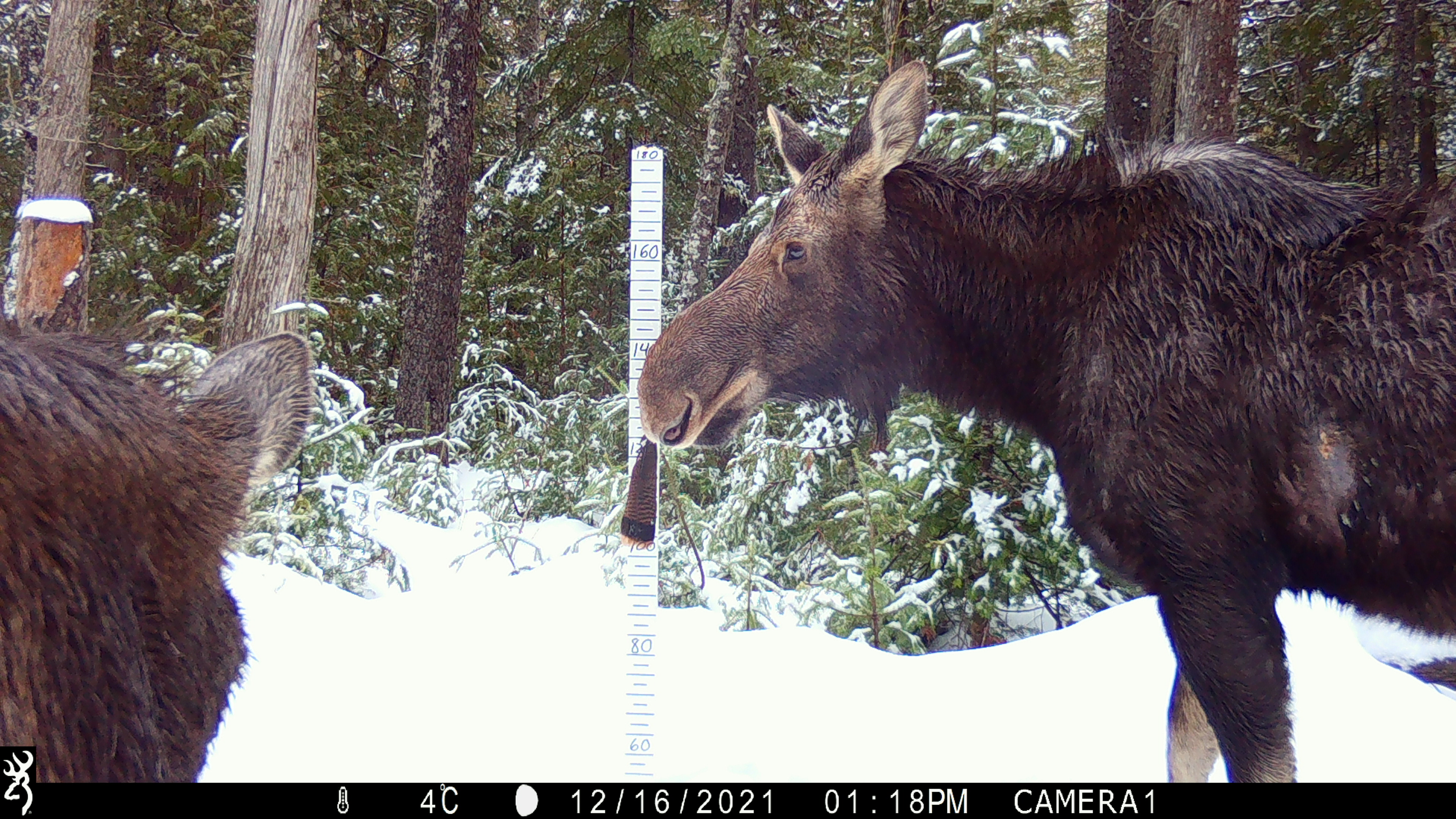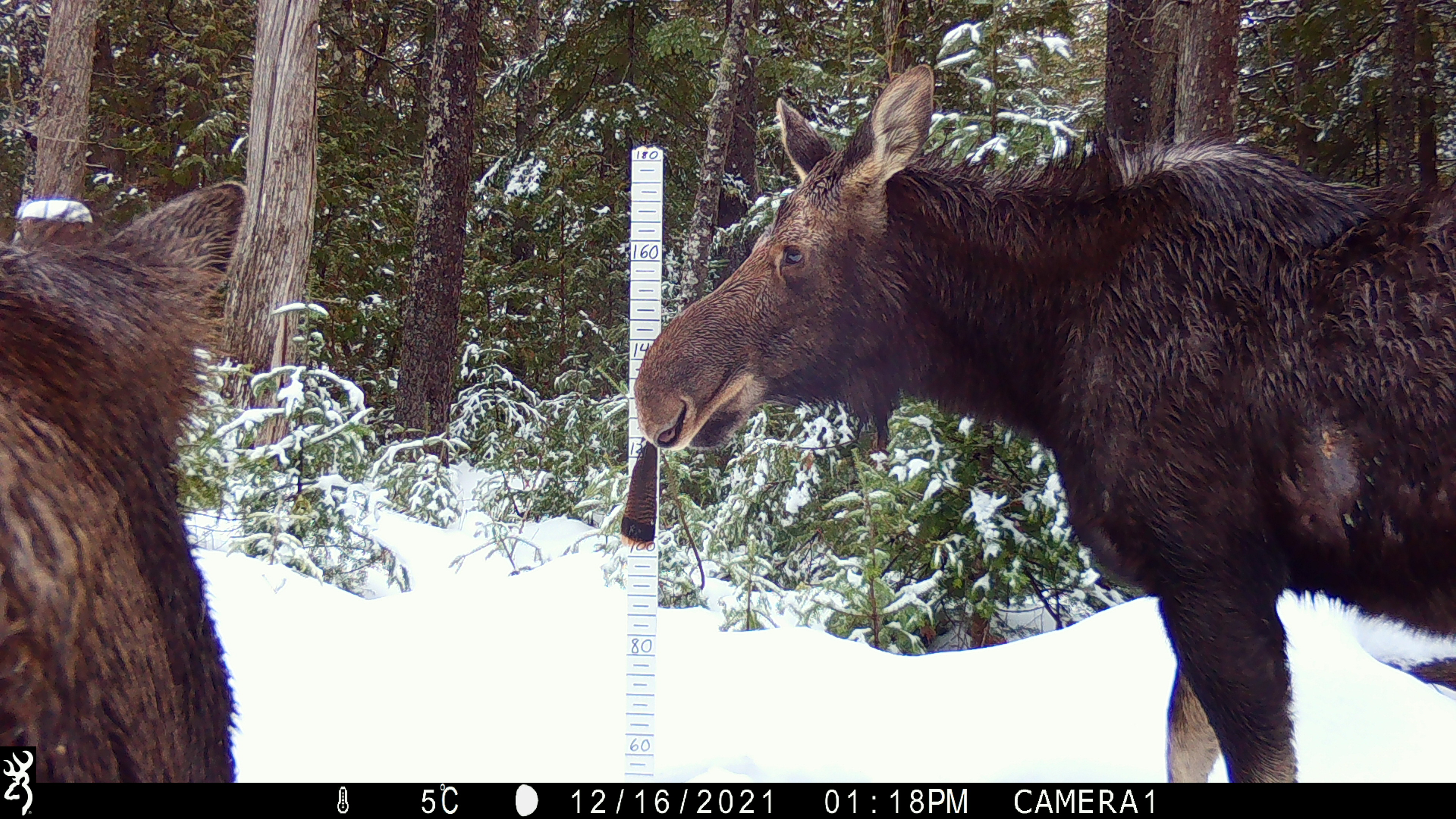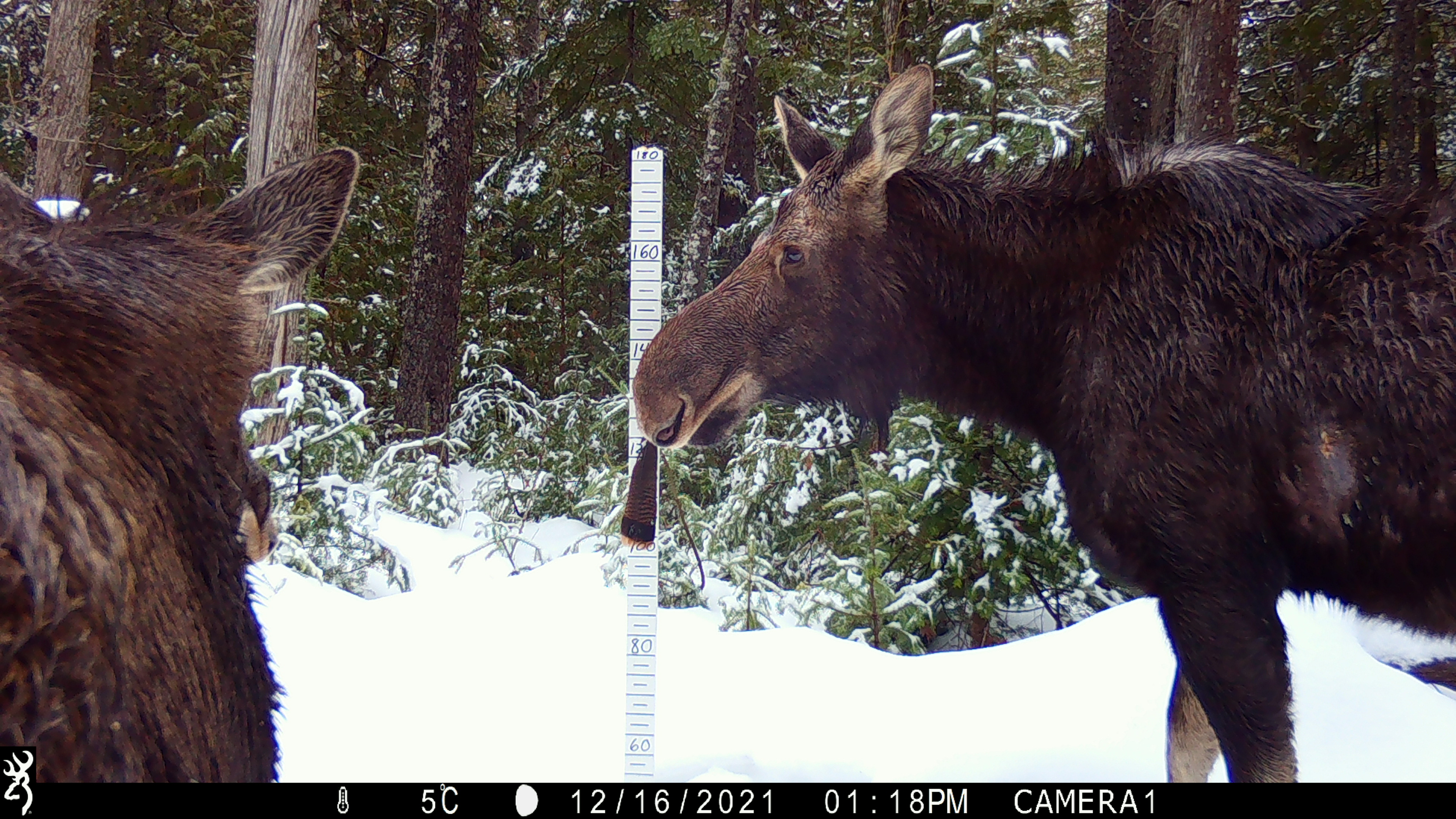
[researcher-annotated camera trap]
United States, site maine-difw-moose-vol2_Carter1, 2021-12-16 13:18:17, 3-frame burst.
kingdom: Animalia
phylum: Chordata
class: Mammalia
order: Artiodactyla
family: Cervidae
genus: Alces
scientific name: Alces alces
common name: moose